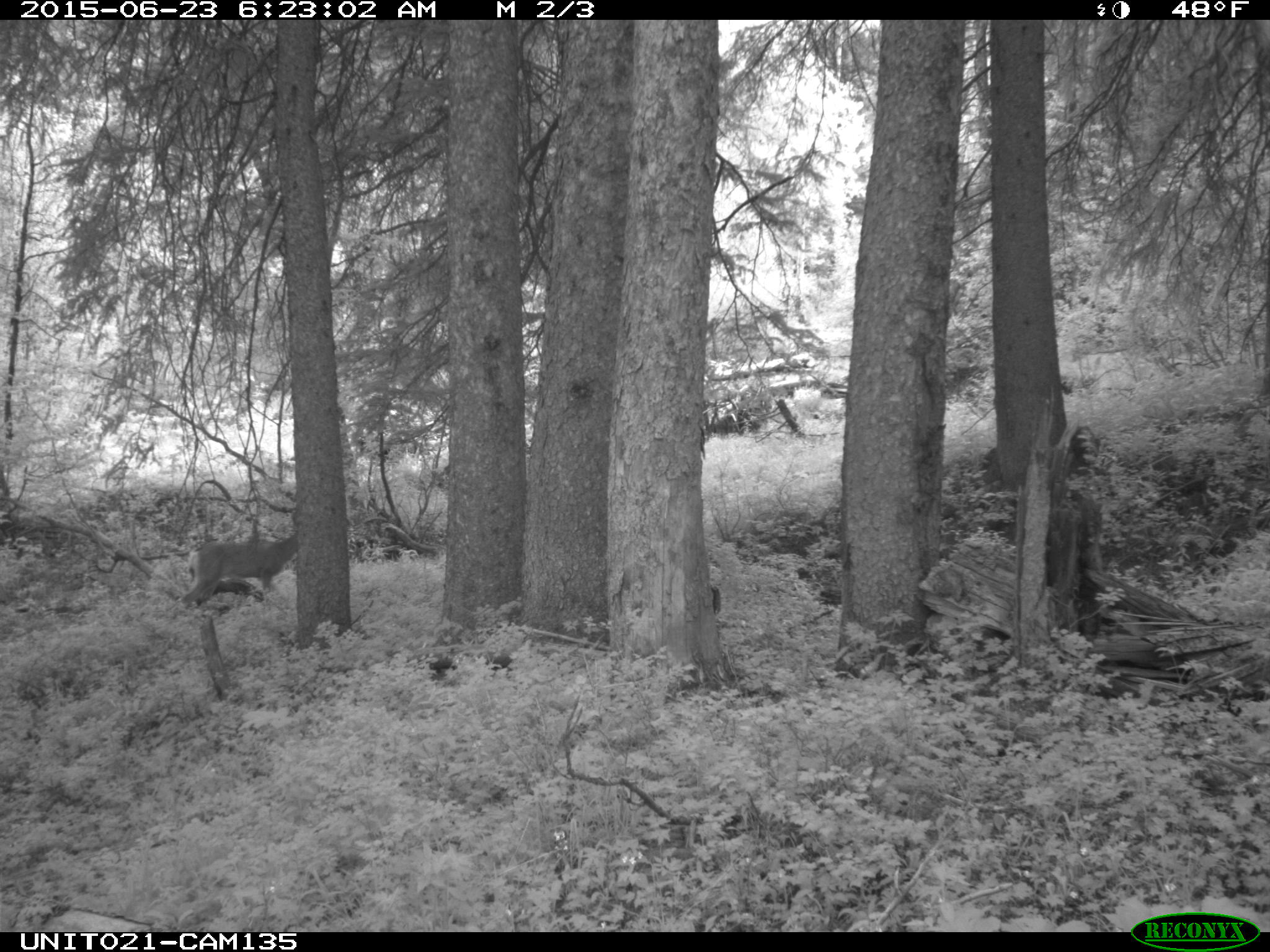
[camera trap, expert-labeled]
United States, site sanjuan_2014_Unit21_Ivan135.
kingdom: Animalia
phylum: Chordata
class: Mammalia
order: Artiodactyla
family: Cervidae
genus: Odocoileus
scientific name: Odocoileus hemionus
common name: mule deer